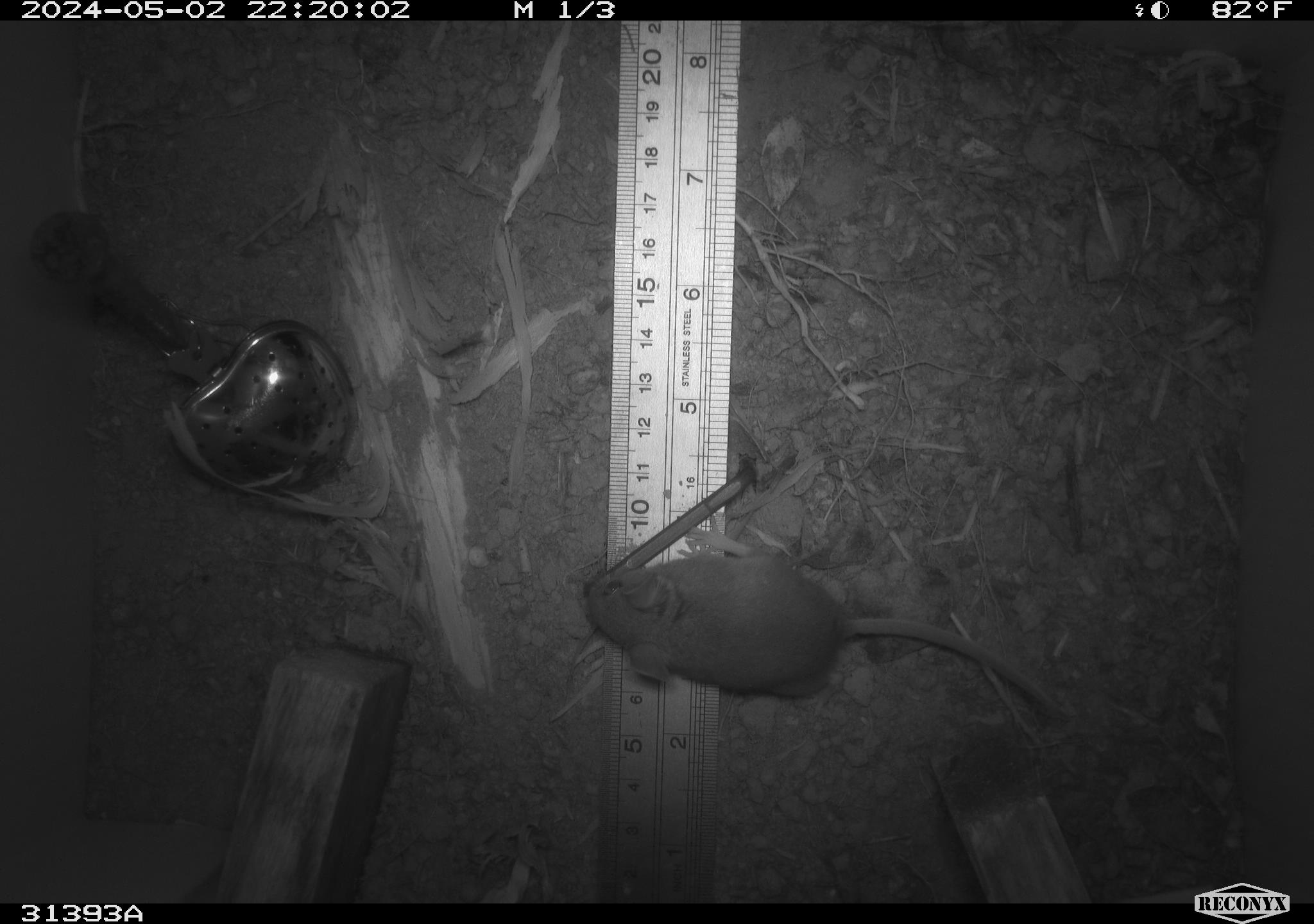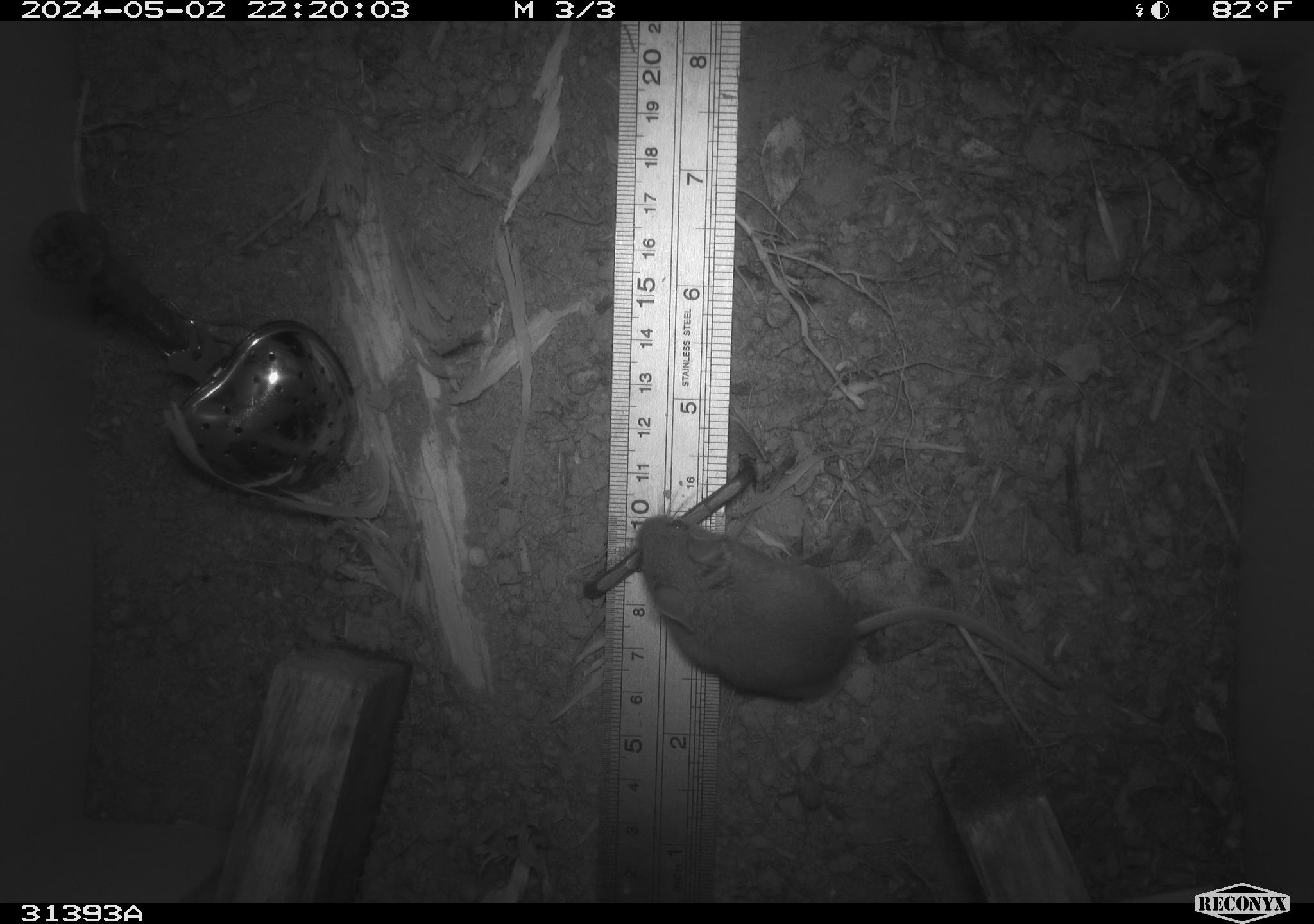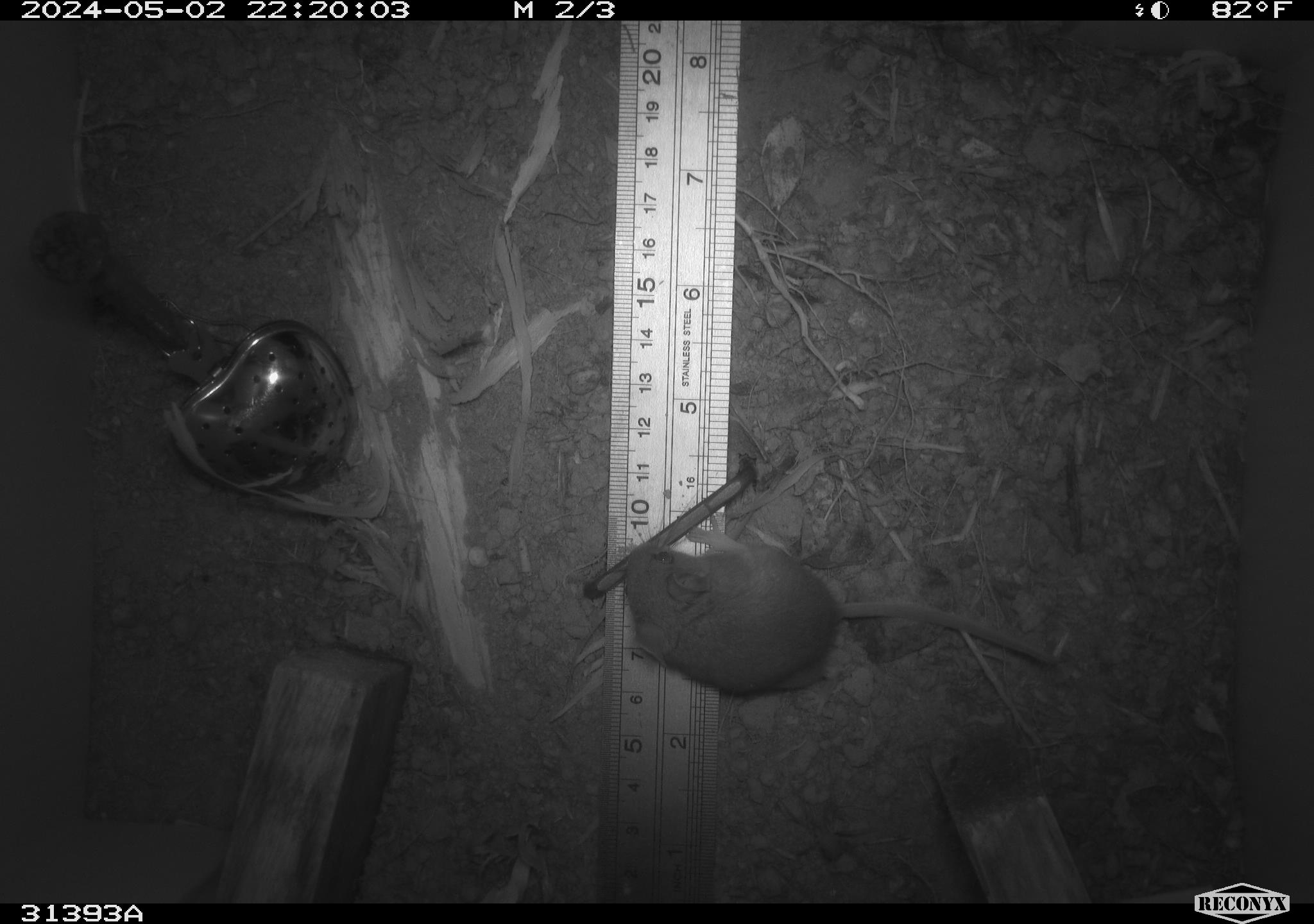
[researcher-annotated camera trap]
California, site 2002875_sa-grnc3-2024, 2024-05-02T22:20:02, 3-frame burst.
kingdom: Animalia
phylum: Chordata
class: Mammalia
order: Rodentia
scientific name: Rodentia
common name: rodent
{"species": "rodent (Rodentia)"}